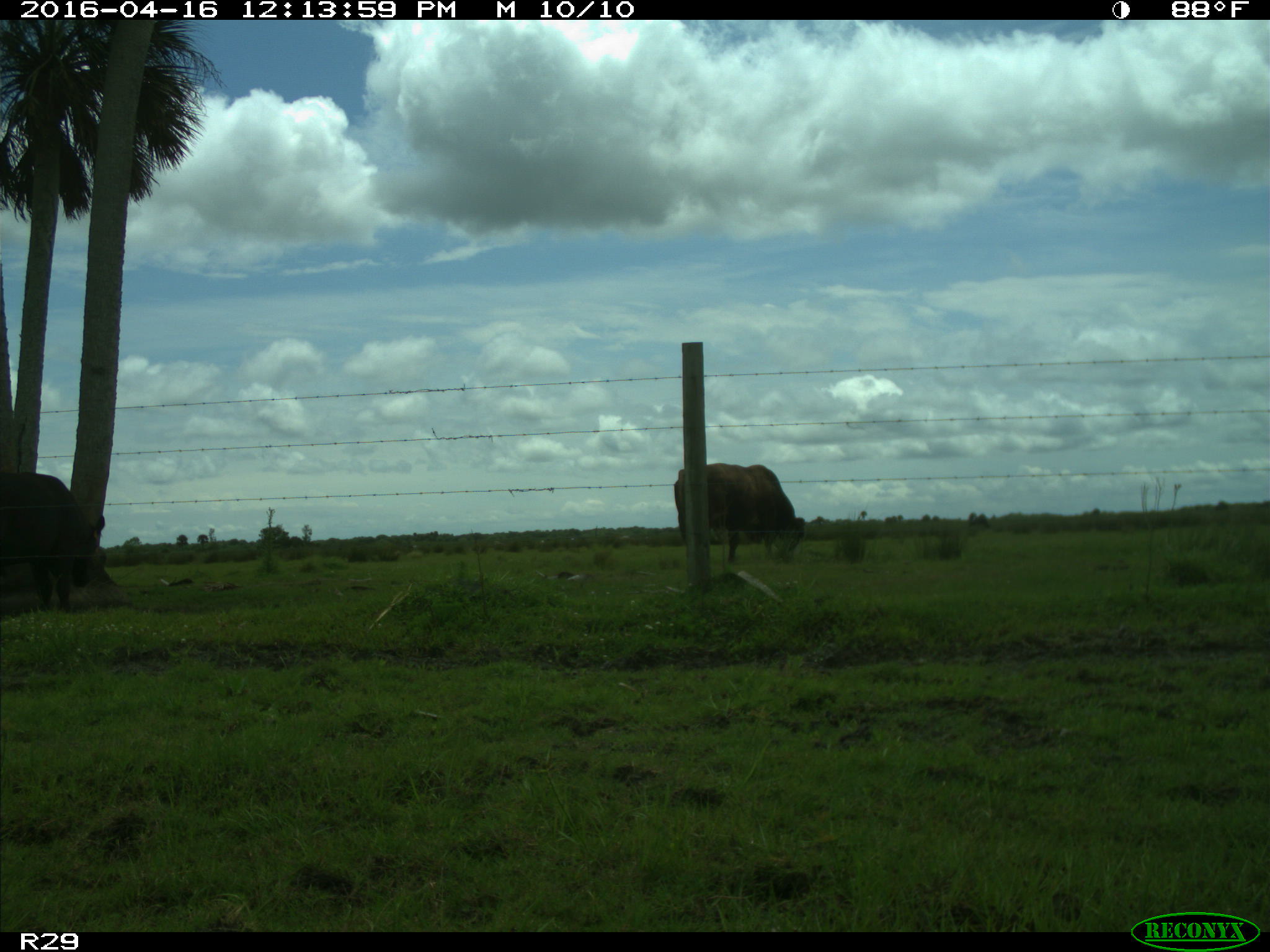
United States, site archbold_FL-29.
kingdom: Animalia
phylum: Chordata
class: Mammalia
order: Artiodactyla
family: Bovidae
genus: Bos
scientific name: Bos taurus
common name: domestic cow